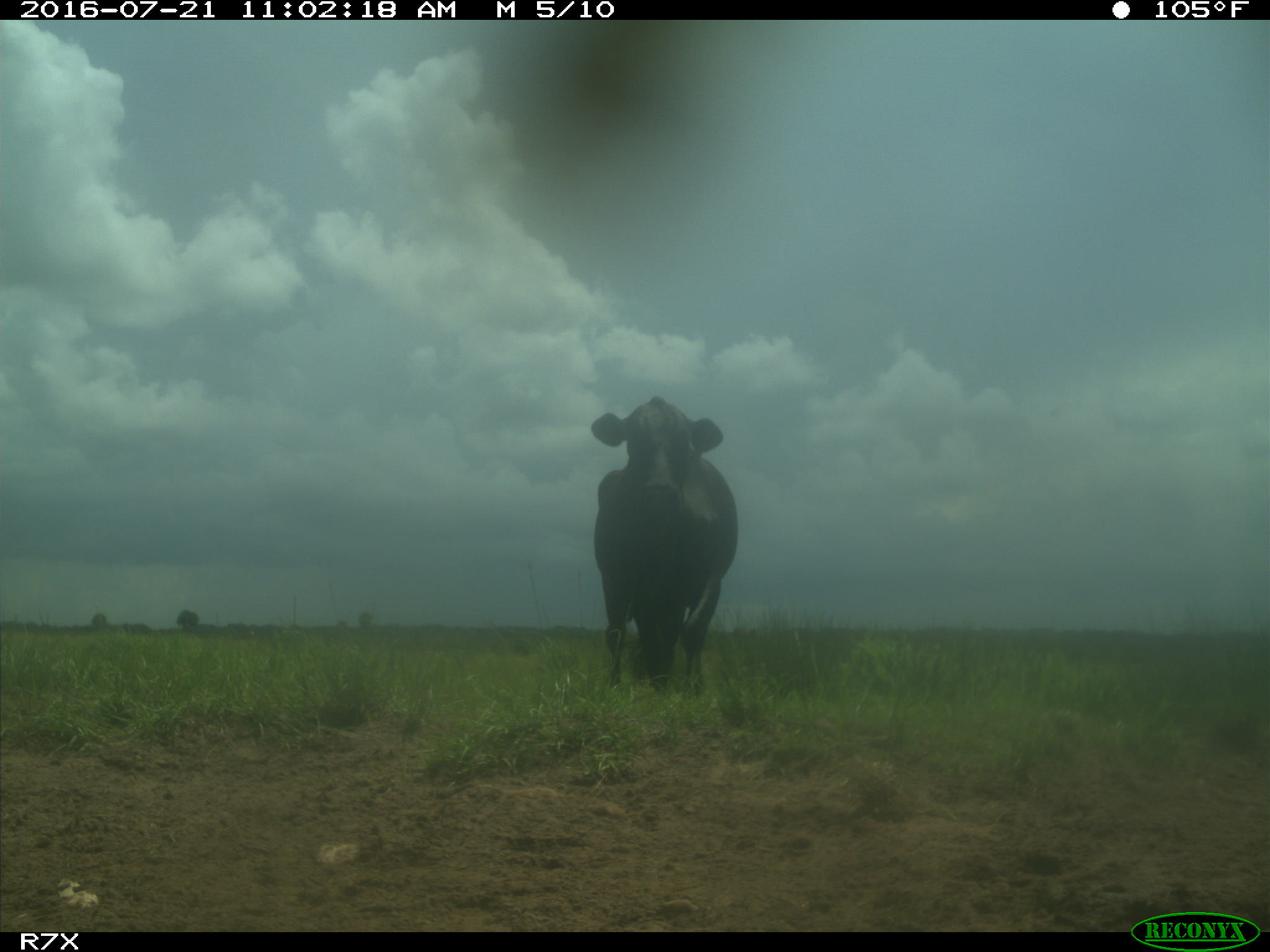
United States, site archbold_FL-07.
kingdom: Animalia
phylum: Chordata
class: Mammalia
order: Artiodactyla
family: Bovidae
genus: Bos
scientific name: Bos taurus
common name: domestic cow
Bos taurus (domestic cow).